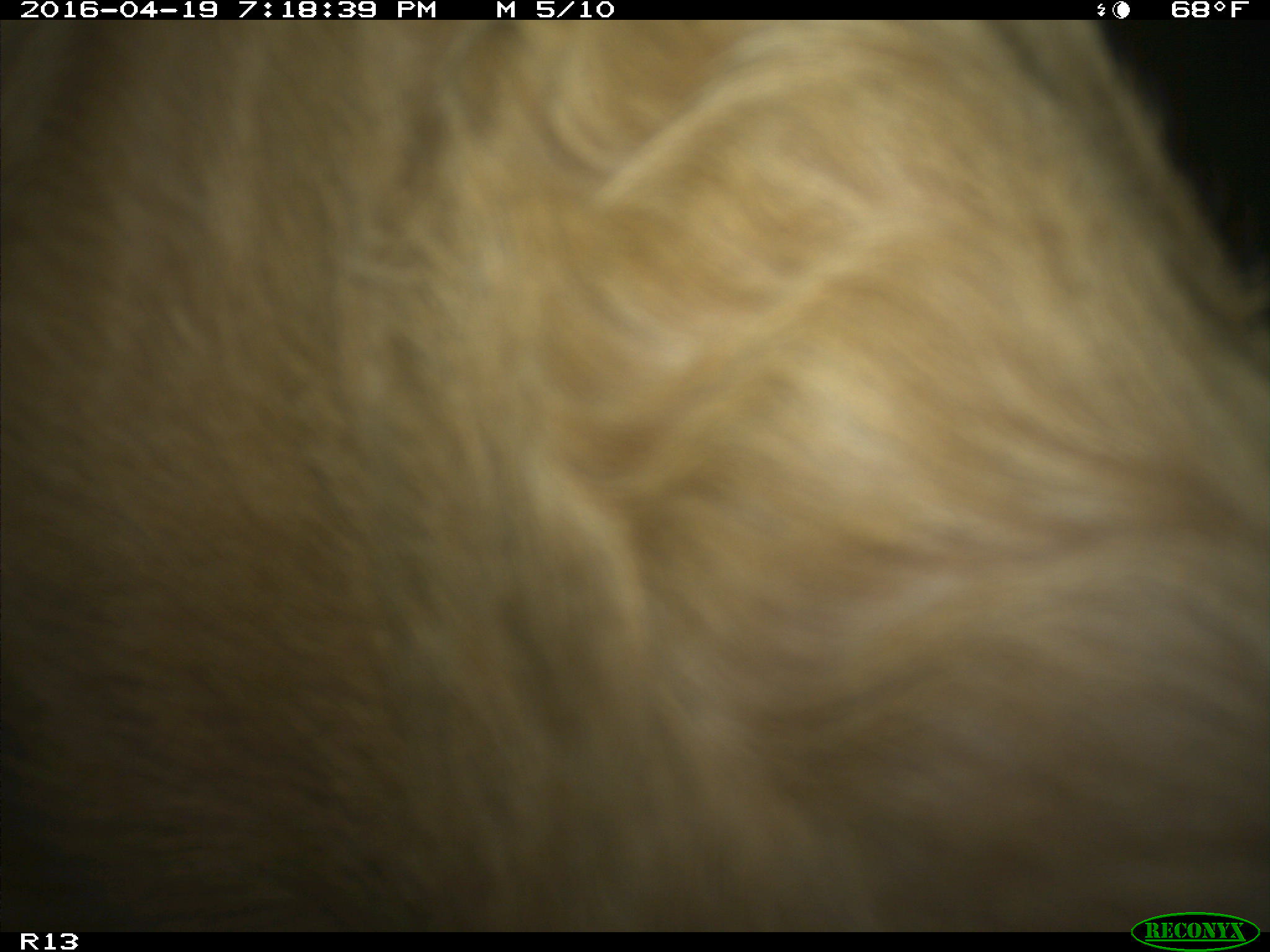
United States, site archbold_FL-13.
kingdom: Animalia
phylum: Chordata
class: Mammalia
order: Artiodactyla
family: Bovidae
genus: Bos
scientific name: Bos taurus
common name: domestic cow